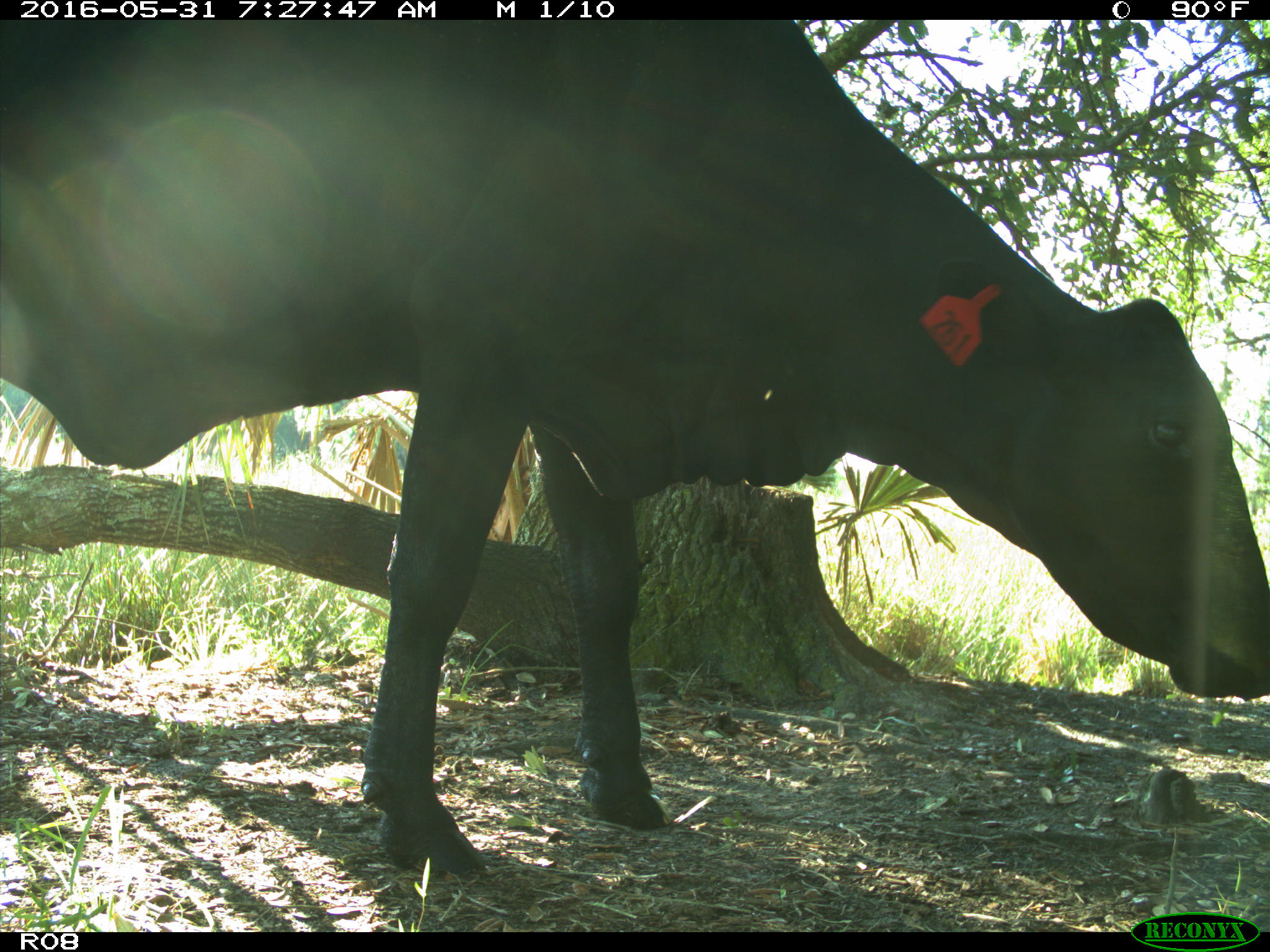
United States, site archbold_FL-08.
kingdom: Animalia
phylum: Chordata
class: Mammalia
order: Artiodactyla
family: Bovidae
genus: Bos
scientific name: Bos taurus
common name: domestic cow